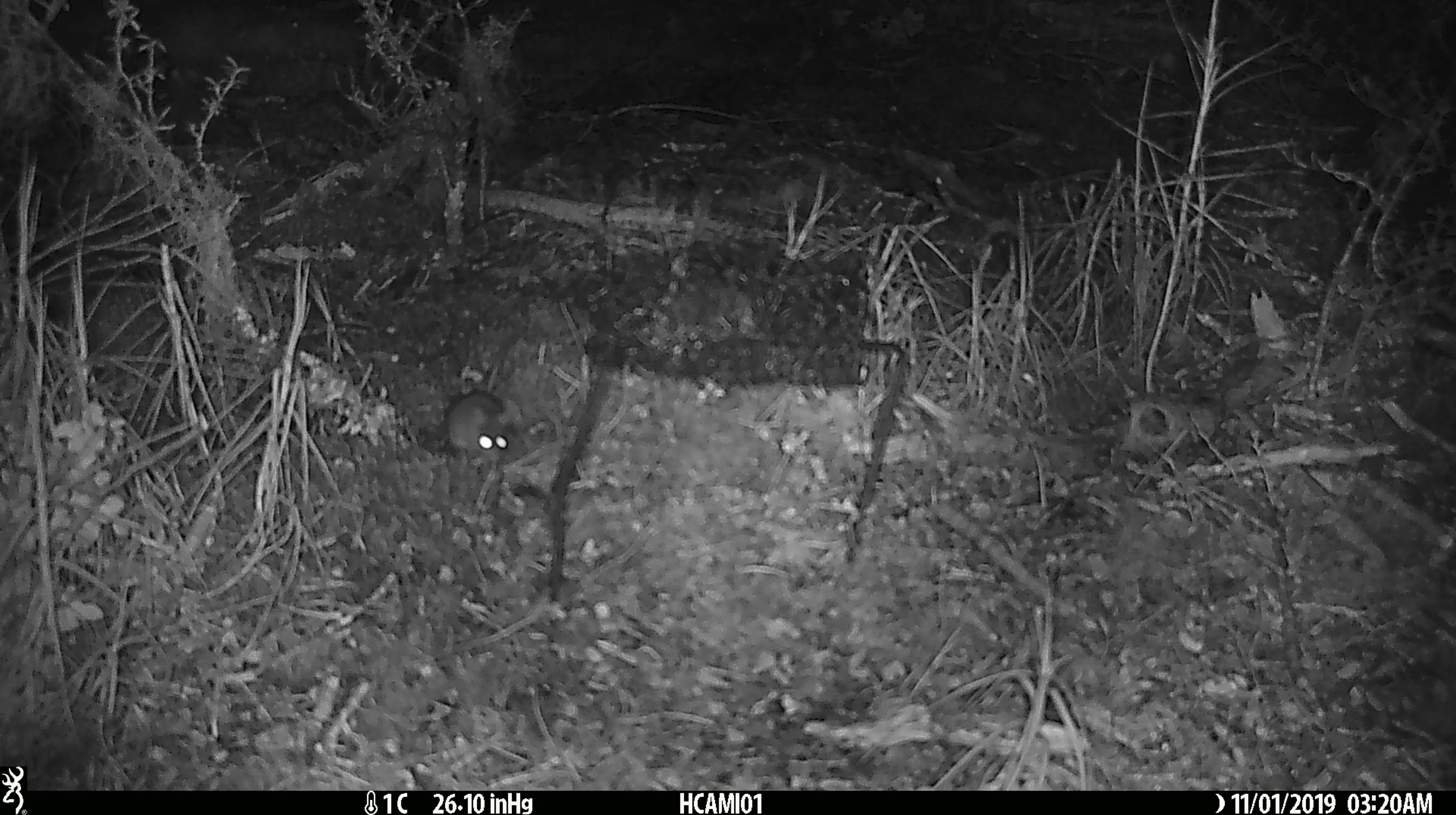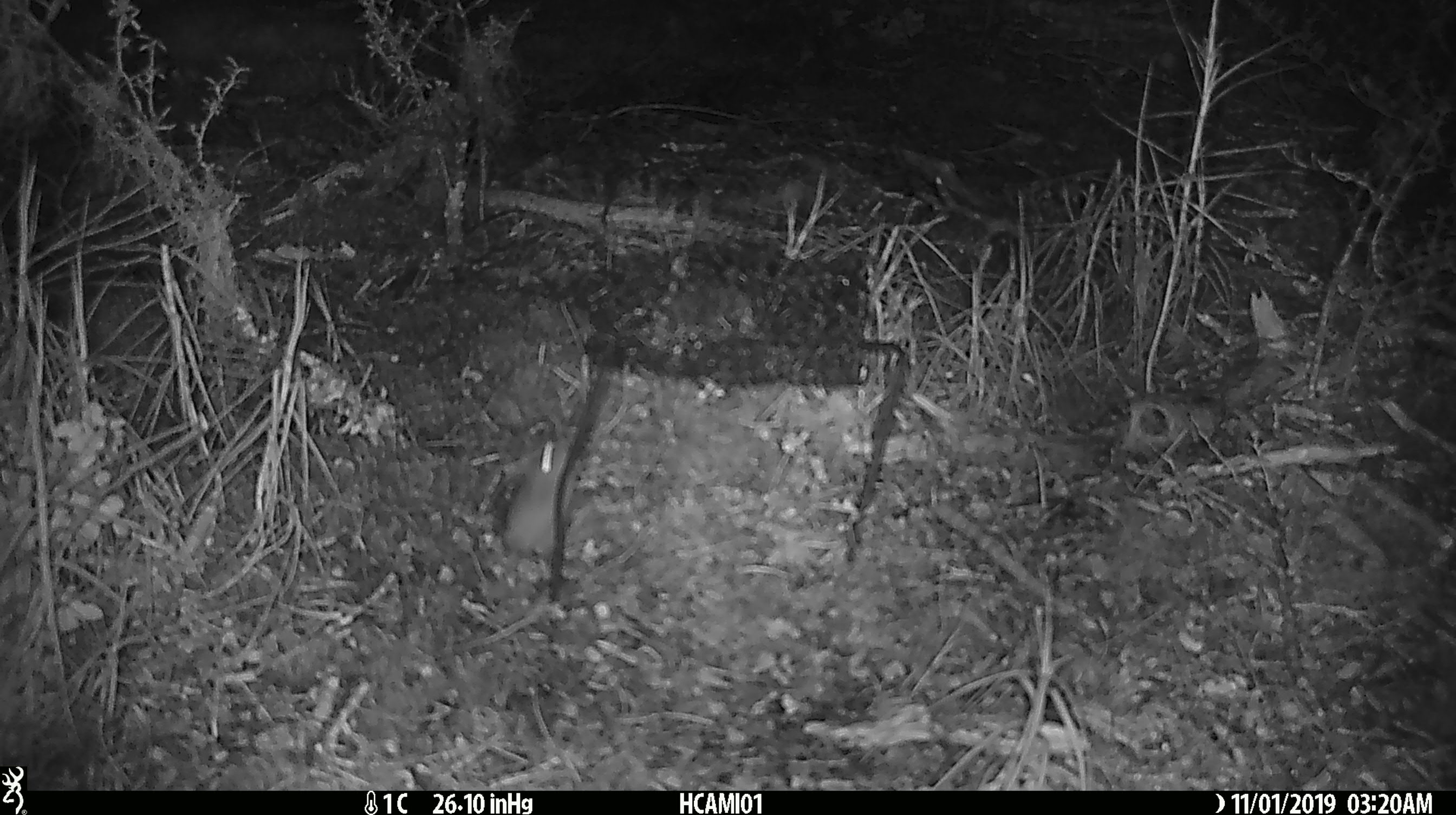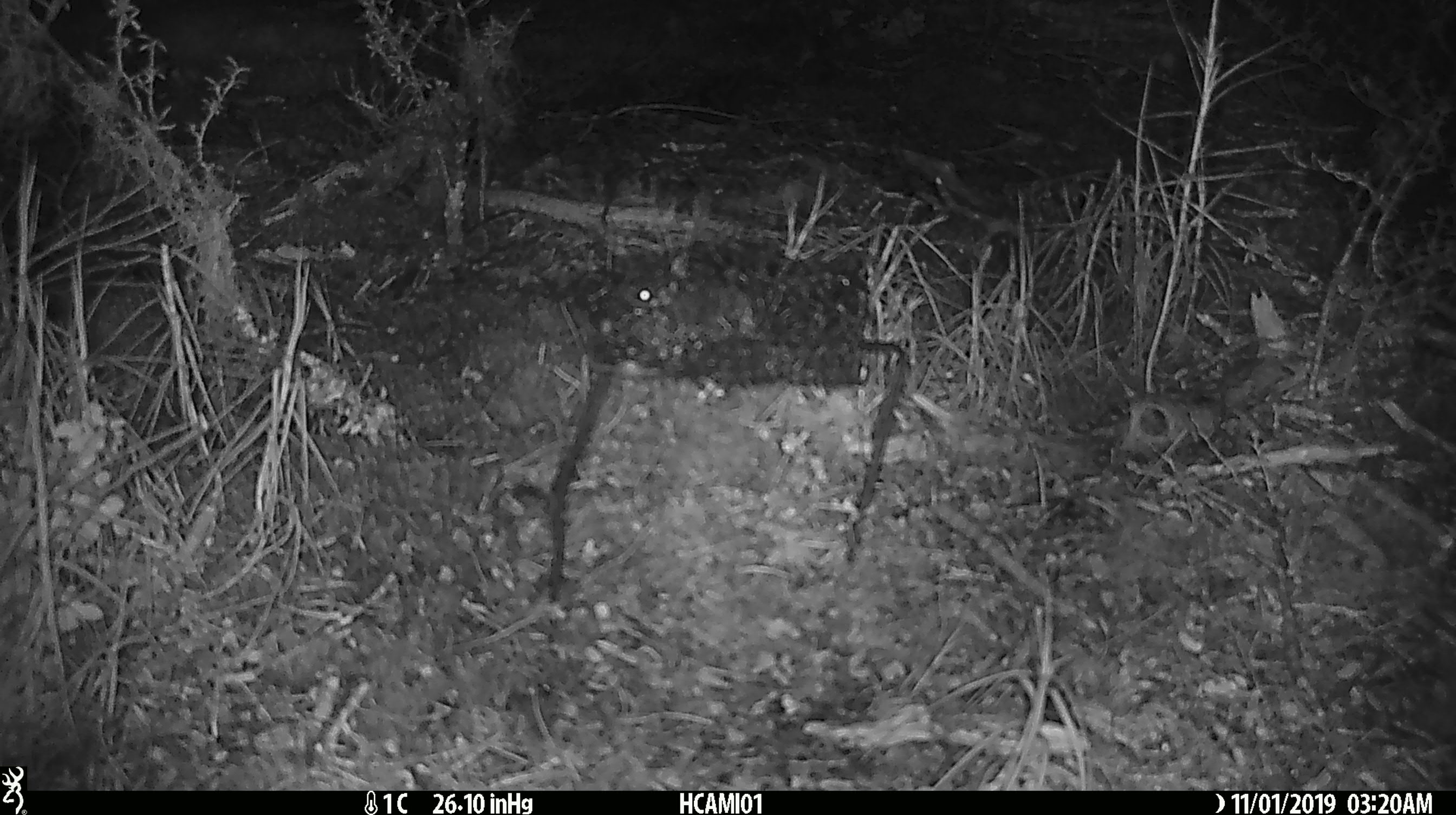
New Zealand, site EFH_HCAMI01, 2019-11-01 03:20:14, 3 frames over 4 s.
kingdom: Animalia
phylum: Chordata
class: Mammalia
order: Rodentia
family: Muridae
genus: Mus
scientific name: Mus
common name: mouse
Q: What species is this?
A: Mouse (Mus).